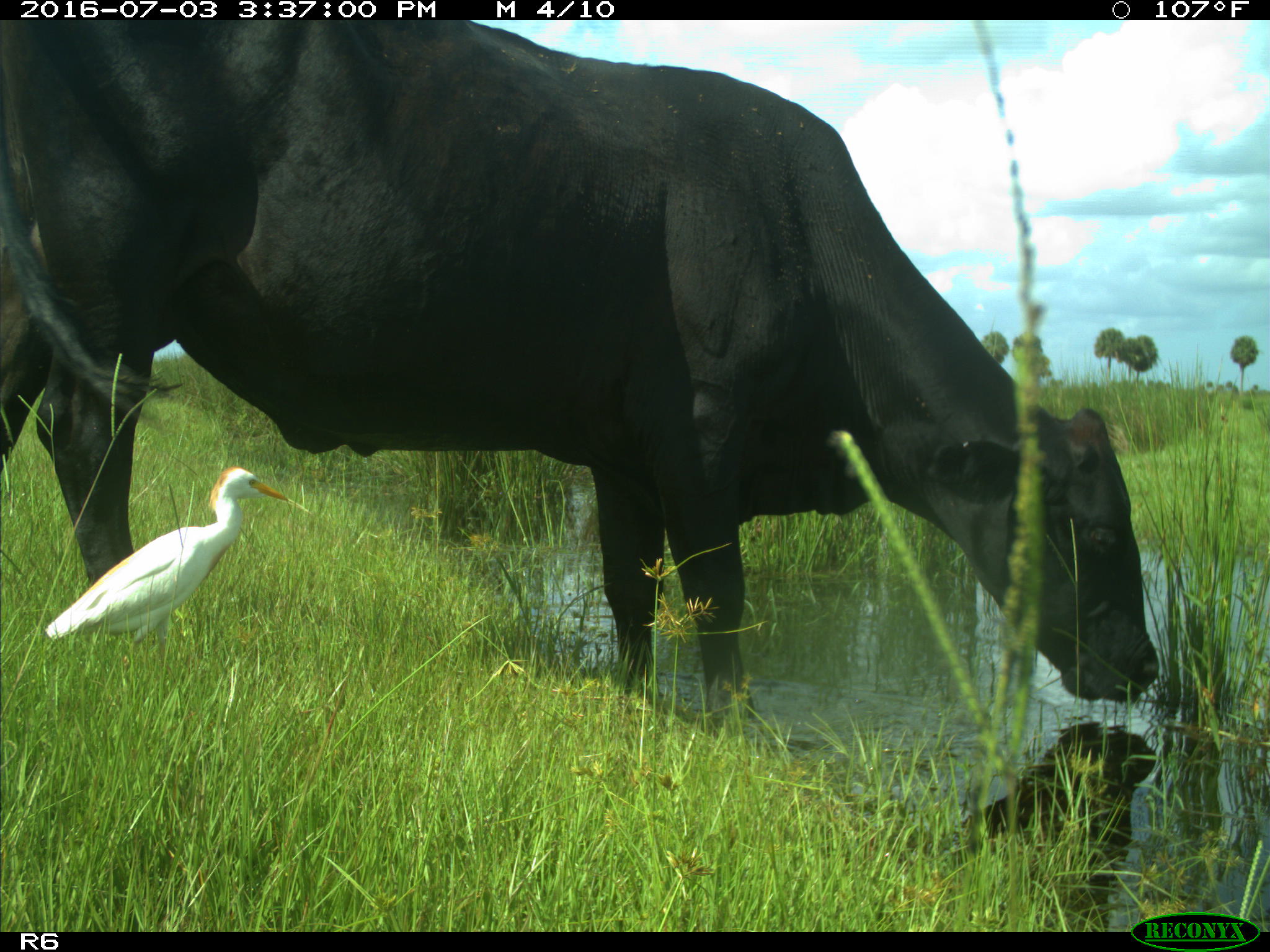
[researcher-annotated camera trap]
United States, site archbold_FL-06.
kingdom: Animalia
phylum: Chordata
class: Mammalia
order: Artiodactyla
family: Bovidae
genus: Bos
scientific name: Bos taurus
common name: domestic cow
Bos taurus (domestic cow).